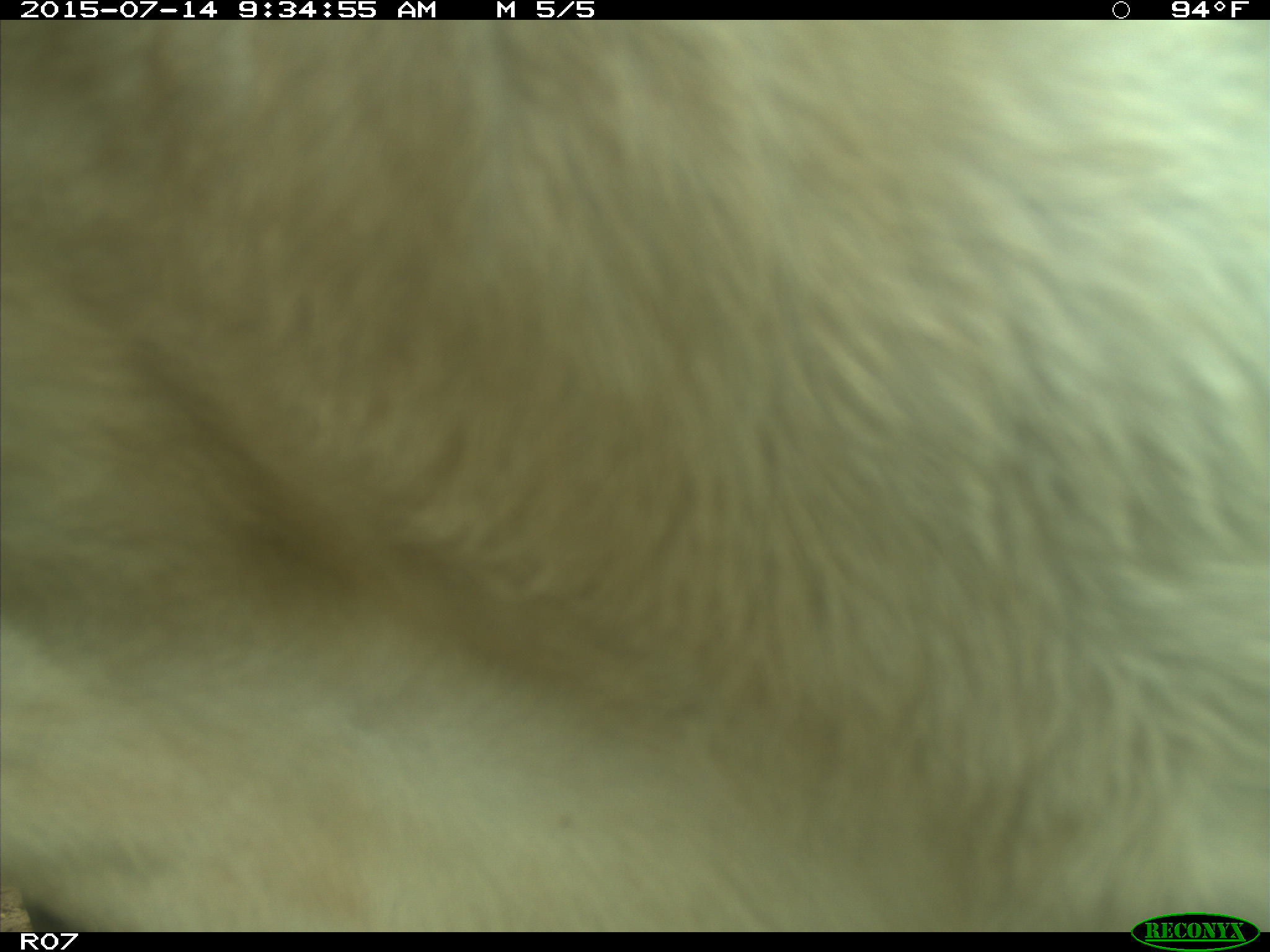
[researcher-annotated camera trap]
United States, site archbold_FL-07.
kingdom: Animalia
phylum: Chordata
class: Mammalia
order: Artiodactyla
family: Bovidae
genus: Bos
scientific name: Bos taurus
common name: domestic cow